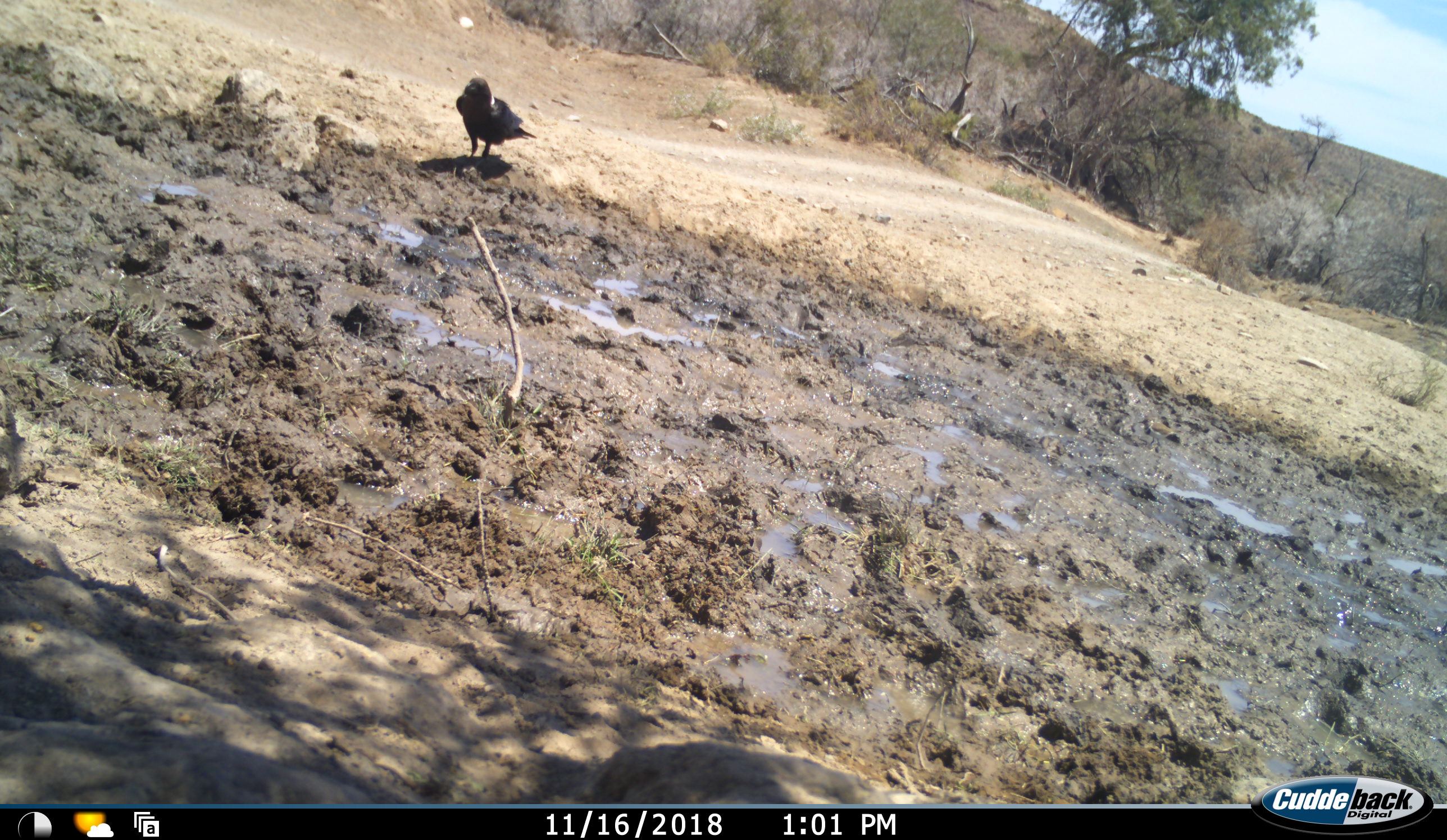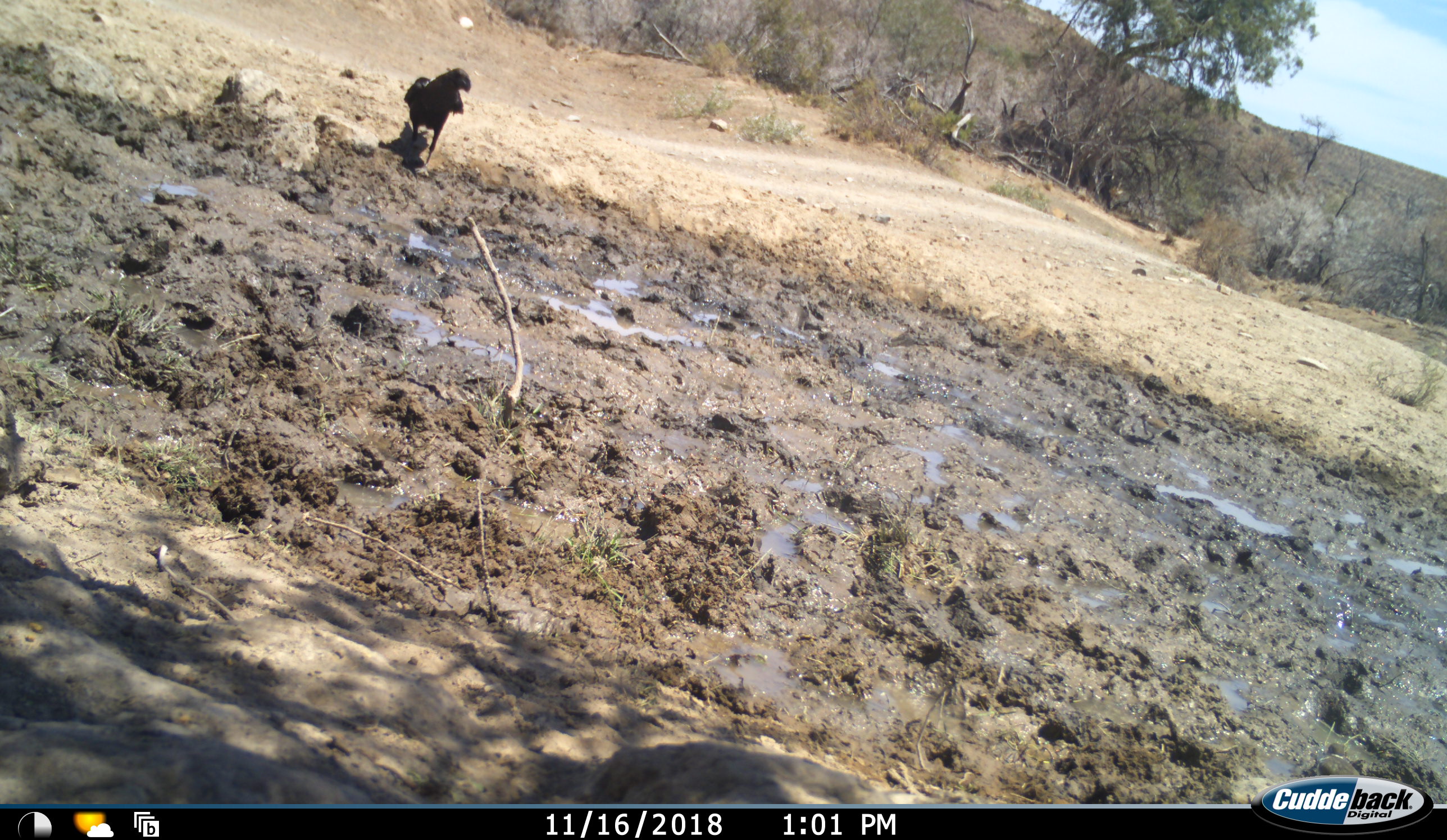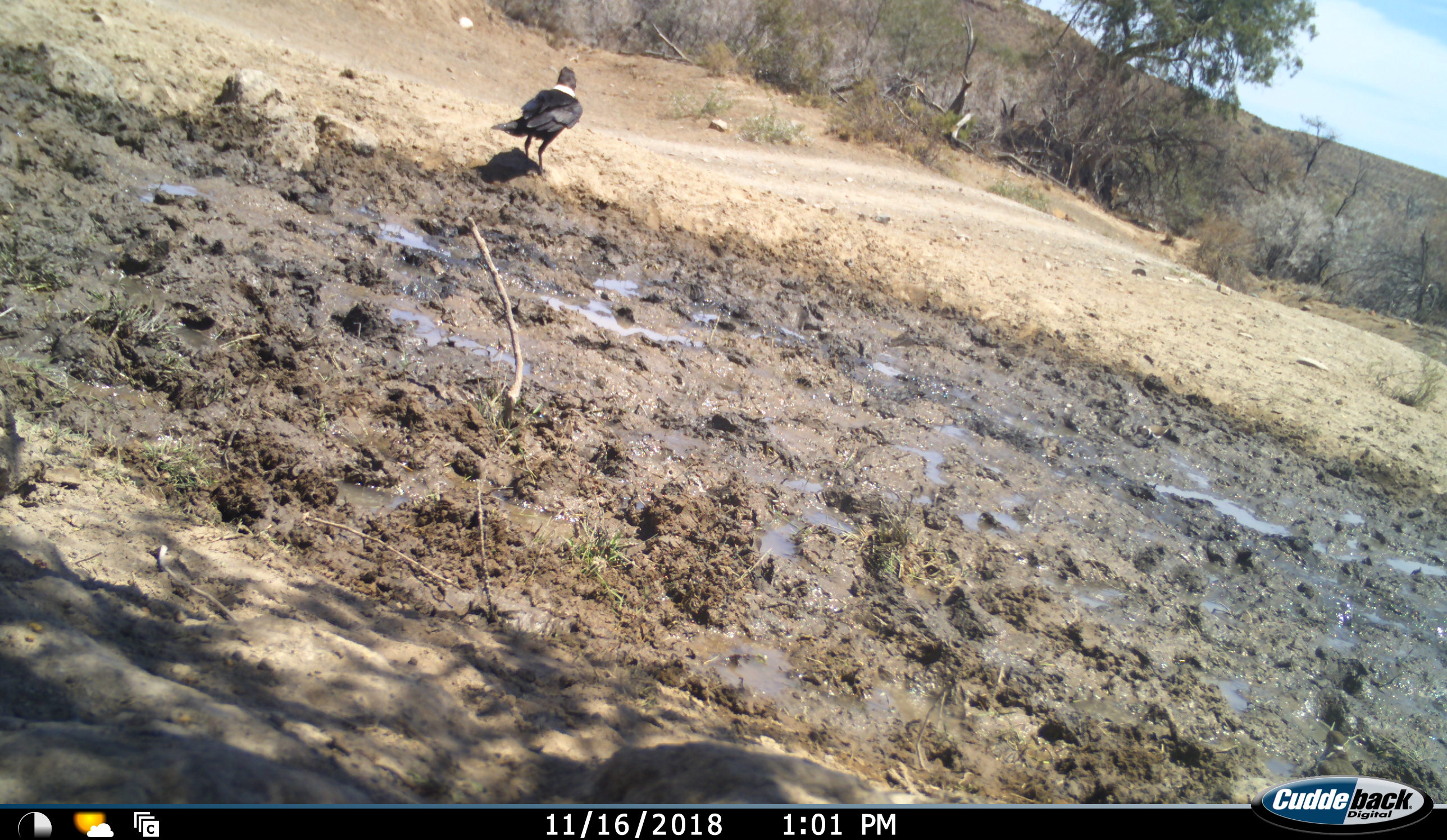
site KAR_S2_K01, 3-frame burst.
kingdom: Animalia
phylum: Chordata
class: Aves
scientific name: Aves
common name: bird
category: birdother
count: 3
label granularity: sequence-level